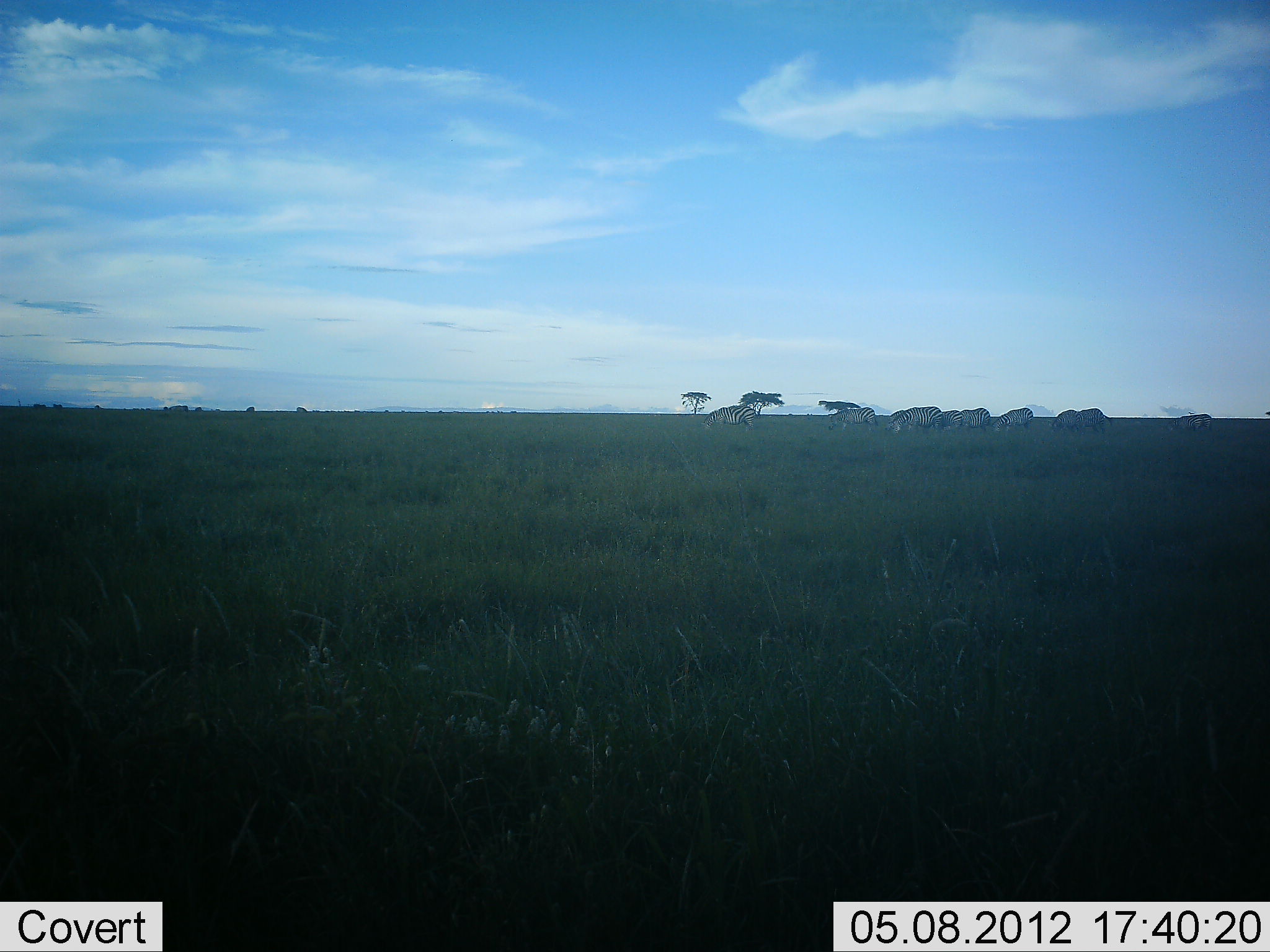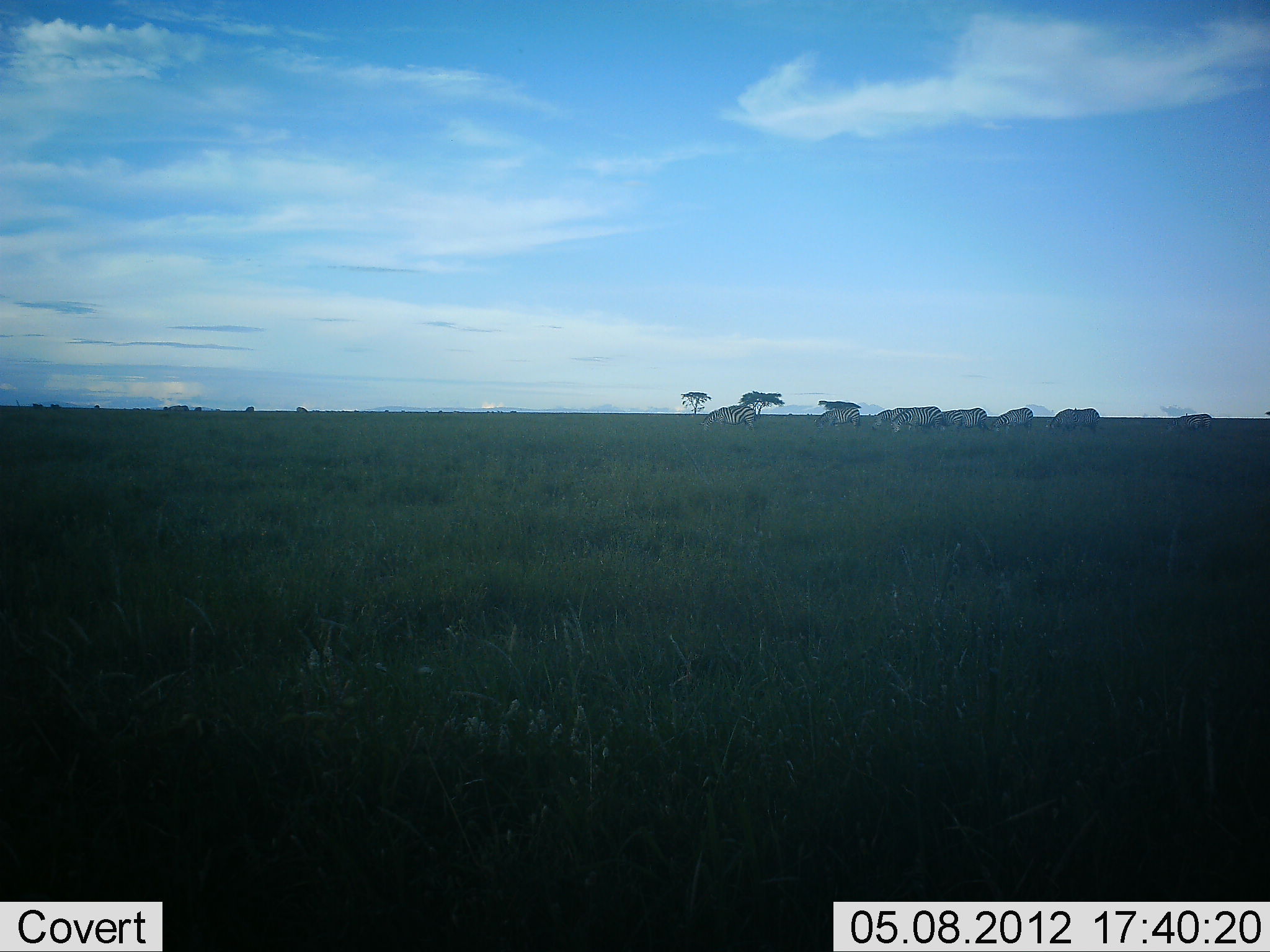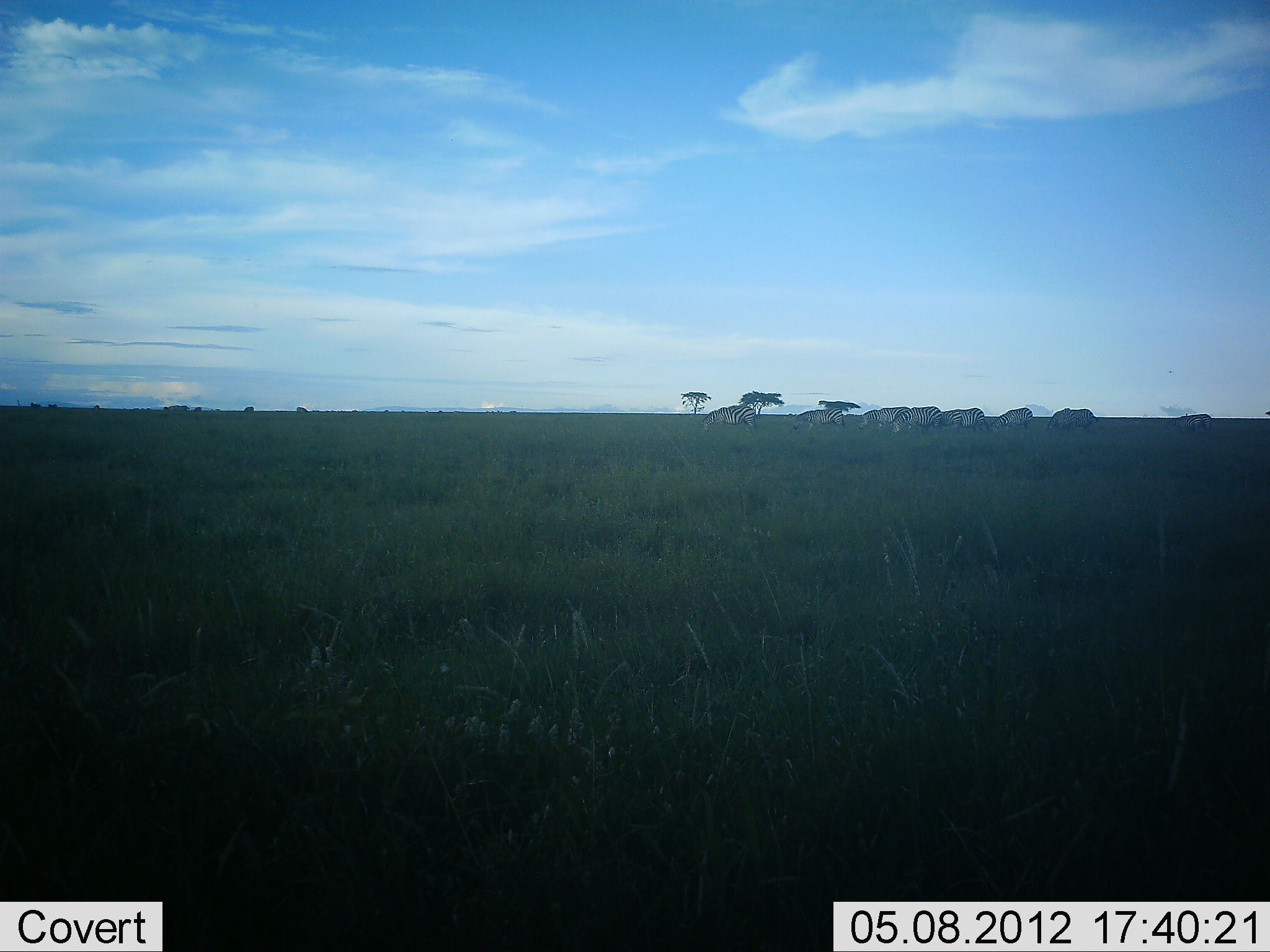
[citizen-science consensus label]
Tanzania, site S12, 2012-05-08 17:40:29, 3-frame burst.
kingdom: Animalia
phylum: Chordata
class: Mammalia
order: Perissodactyla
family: Equidae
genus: Equus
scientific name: Equus quagga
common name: plains zebra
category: zebra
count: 8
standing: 25%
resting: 0%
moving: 50%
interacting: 0%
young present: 0%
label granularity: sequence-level